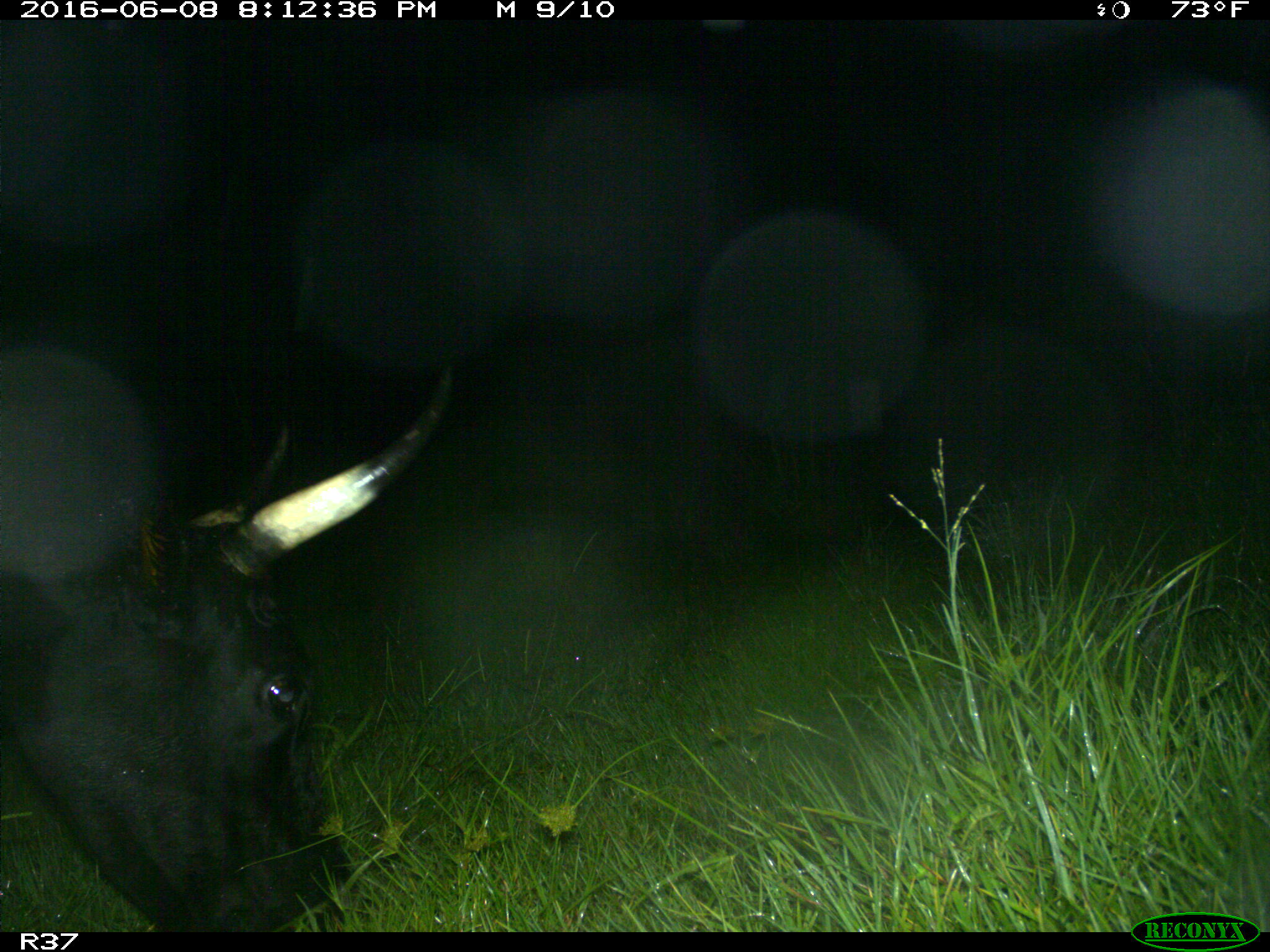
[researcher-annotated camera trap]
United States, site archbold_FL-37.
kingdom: Animalia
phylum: Chordata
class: Mammalia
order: Artiodactyla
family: Bovidae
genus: Bos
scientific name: Bos taurus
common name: domestic cow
Bos taurus (domestic cow).